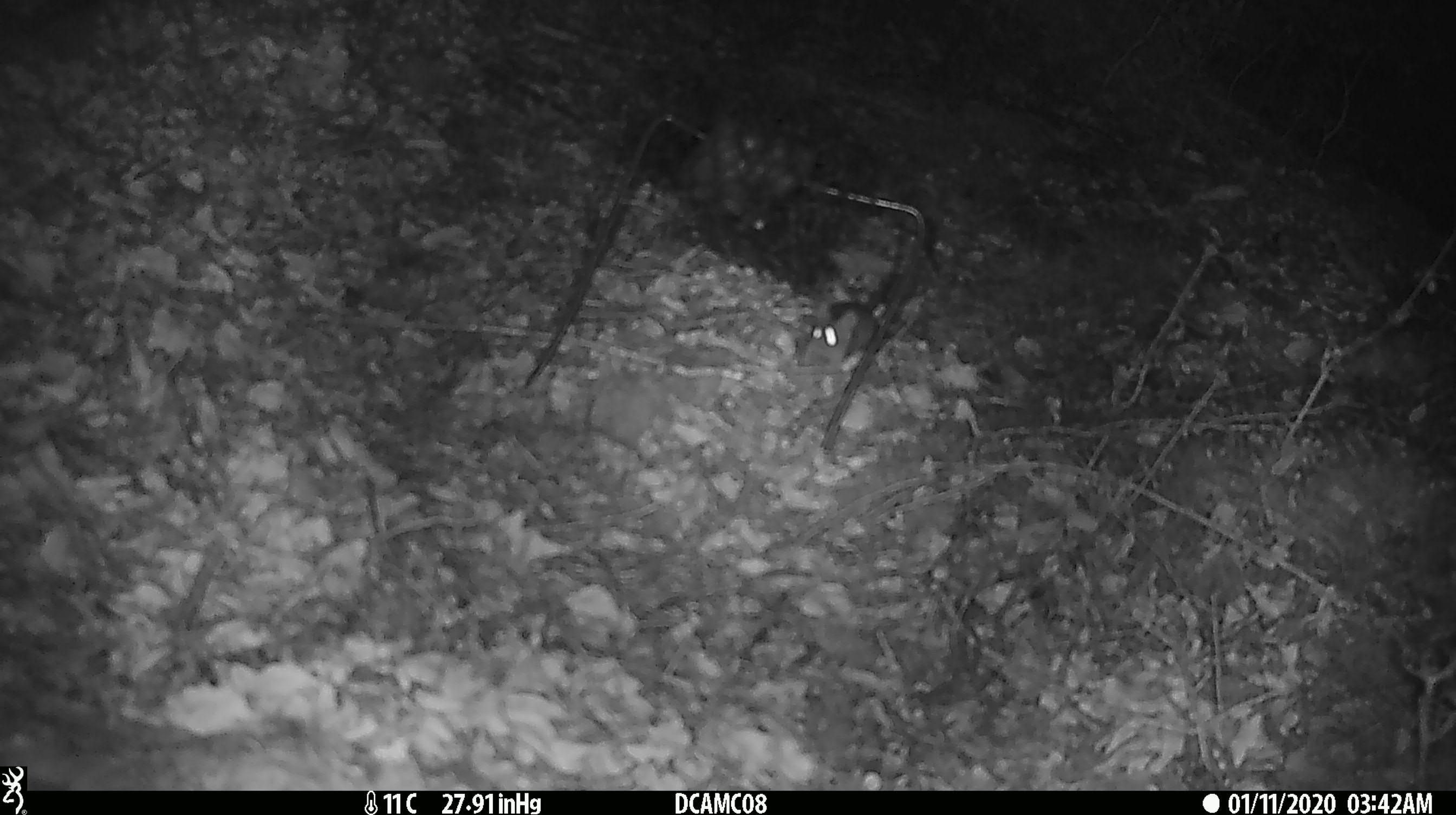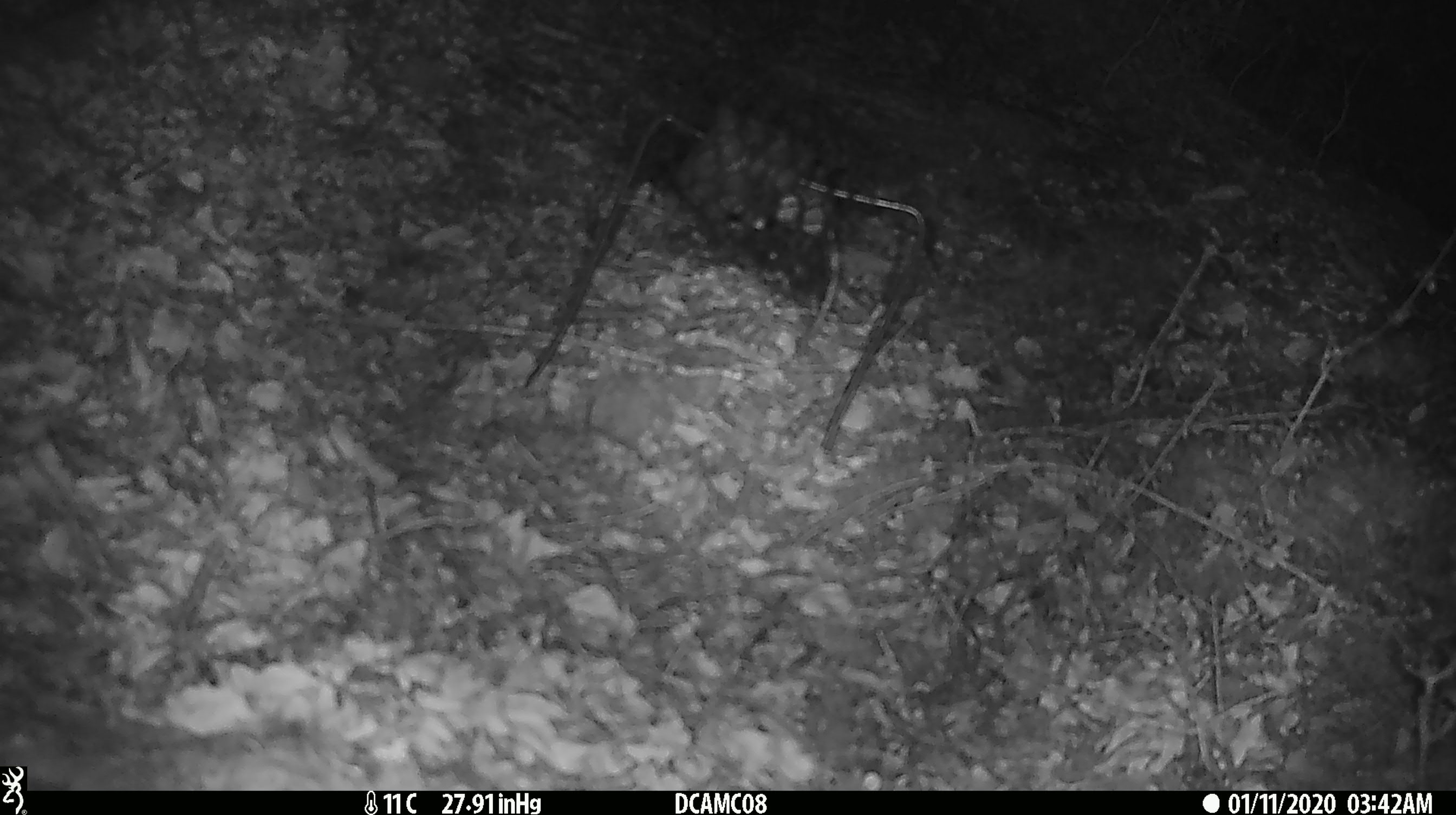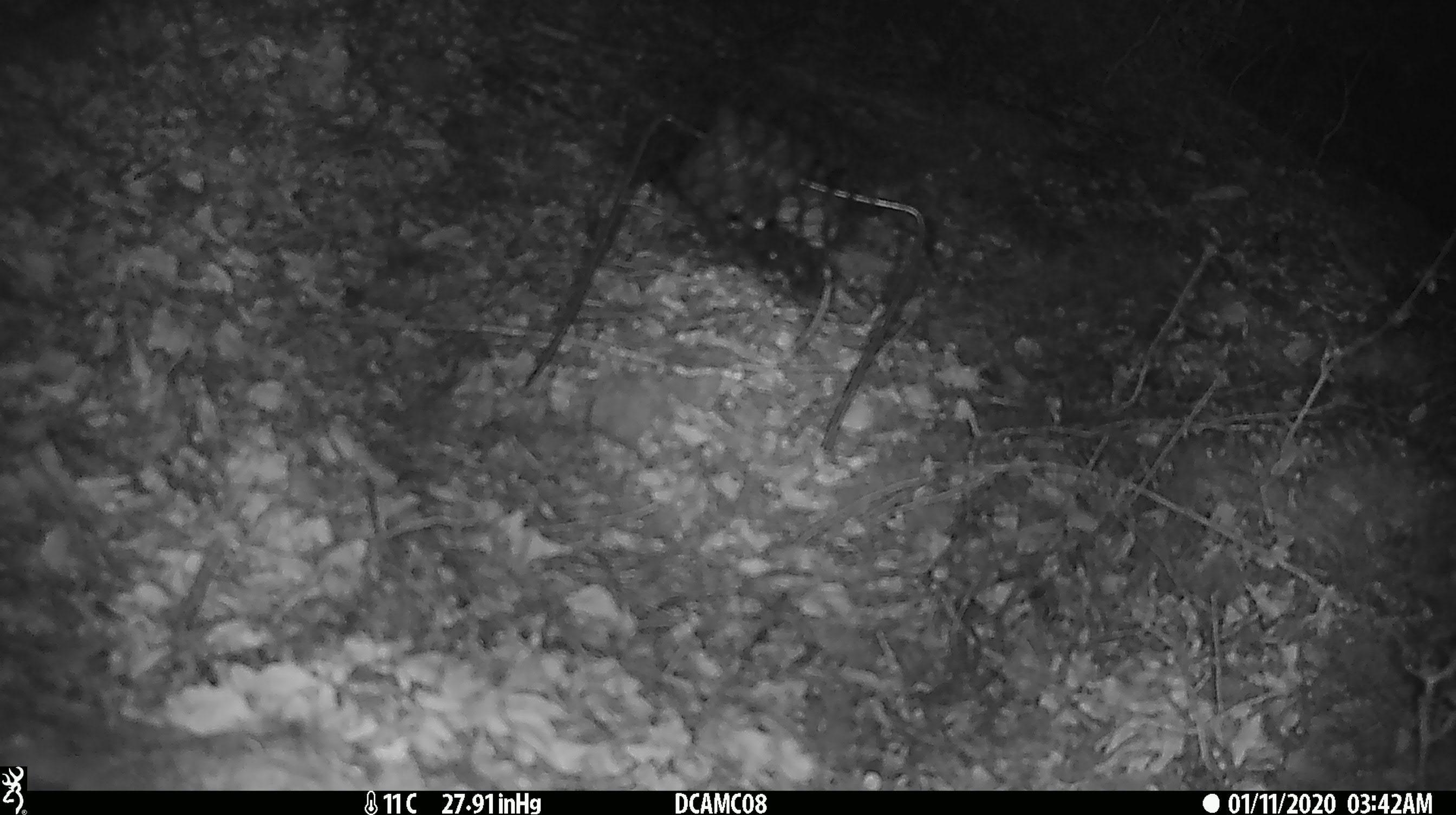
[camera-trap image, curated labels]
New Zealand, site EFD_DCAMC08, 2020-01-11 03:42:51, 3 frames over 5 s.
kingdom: Animalia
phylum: Chordata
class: Mammalia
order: Rodentia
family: Muridae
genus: Mus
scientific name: Mus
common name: mouse